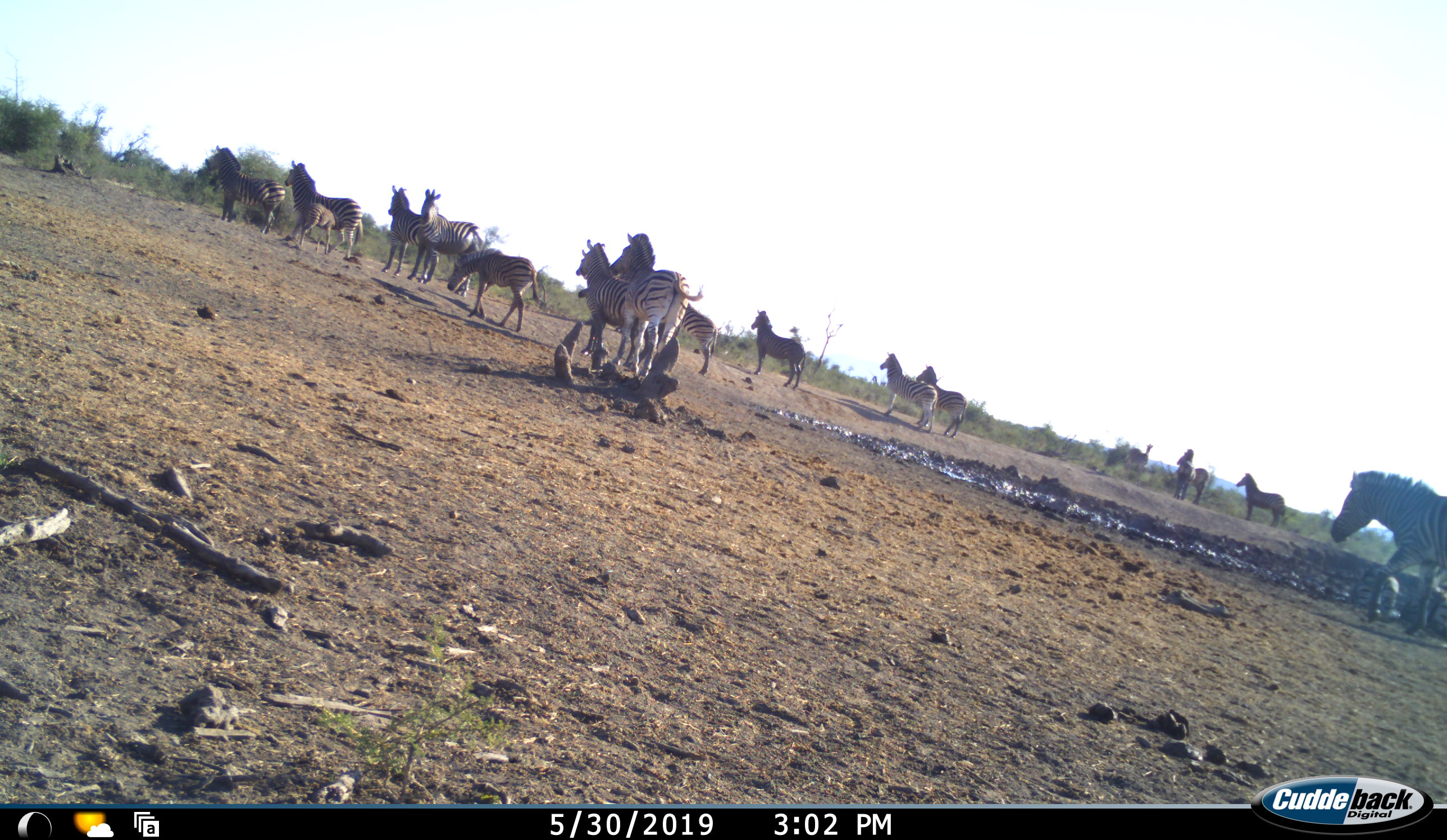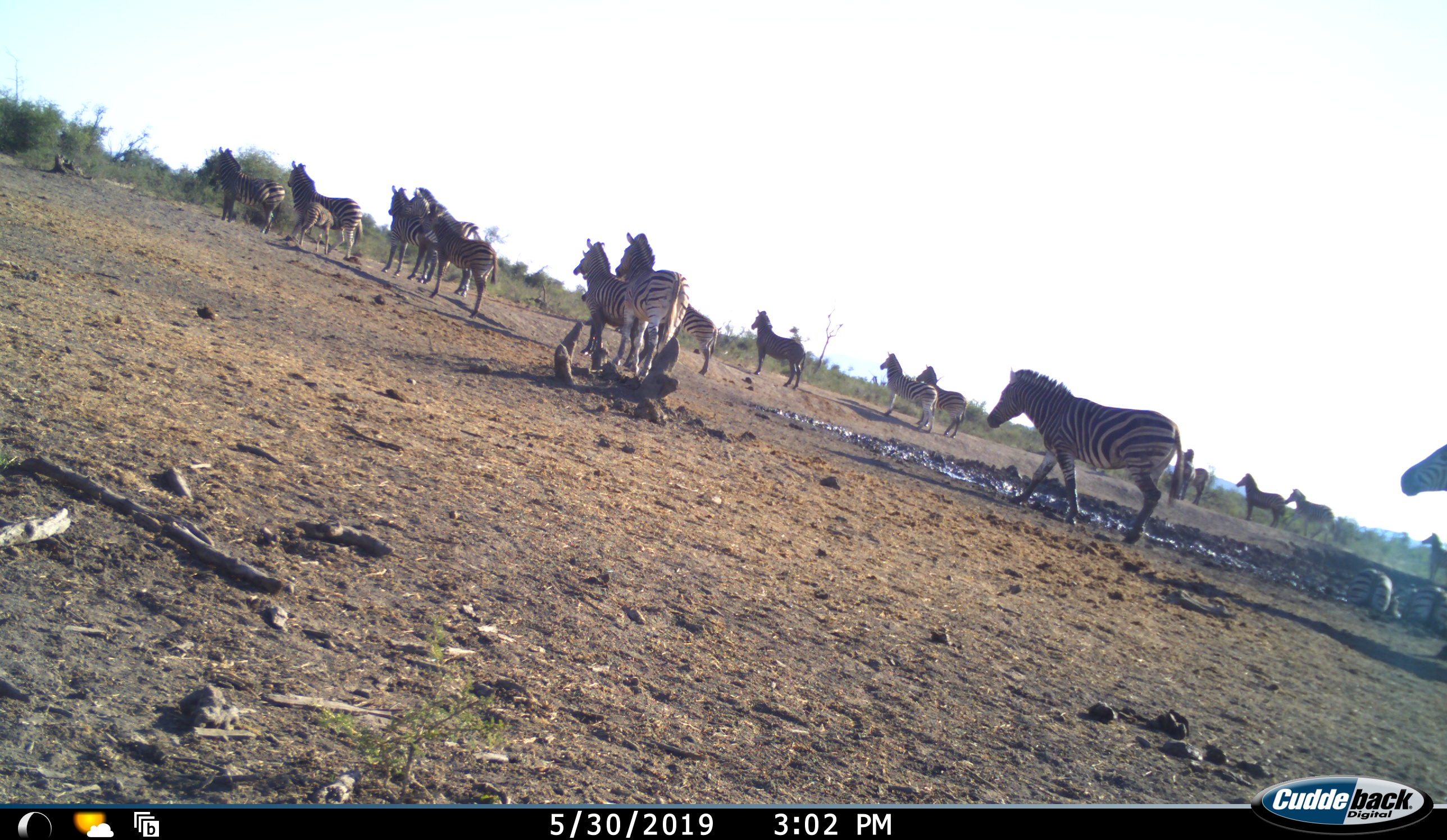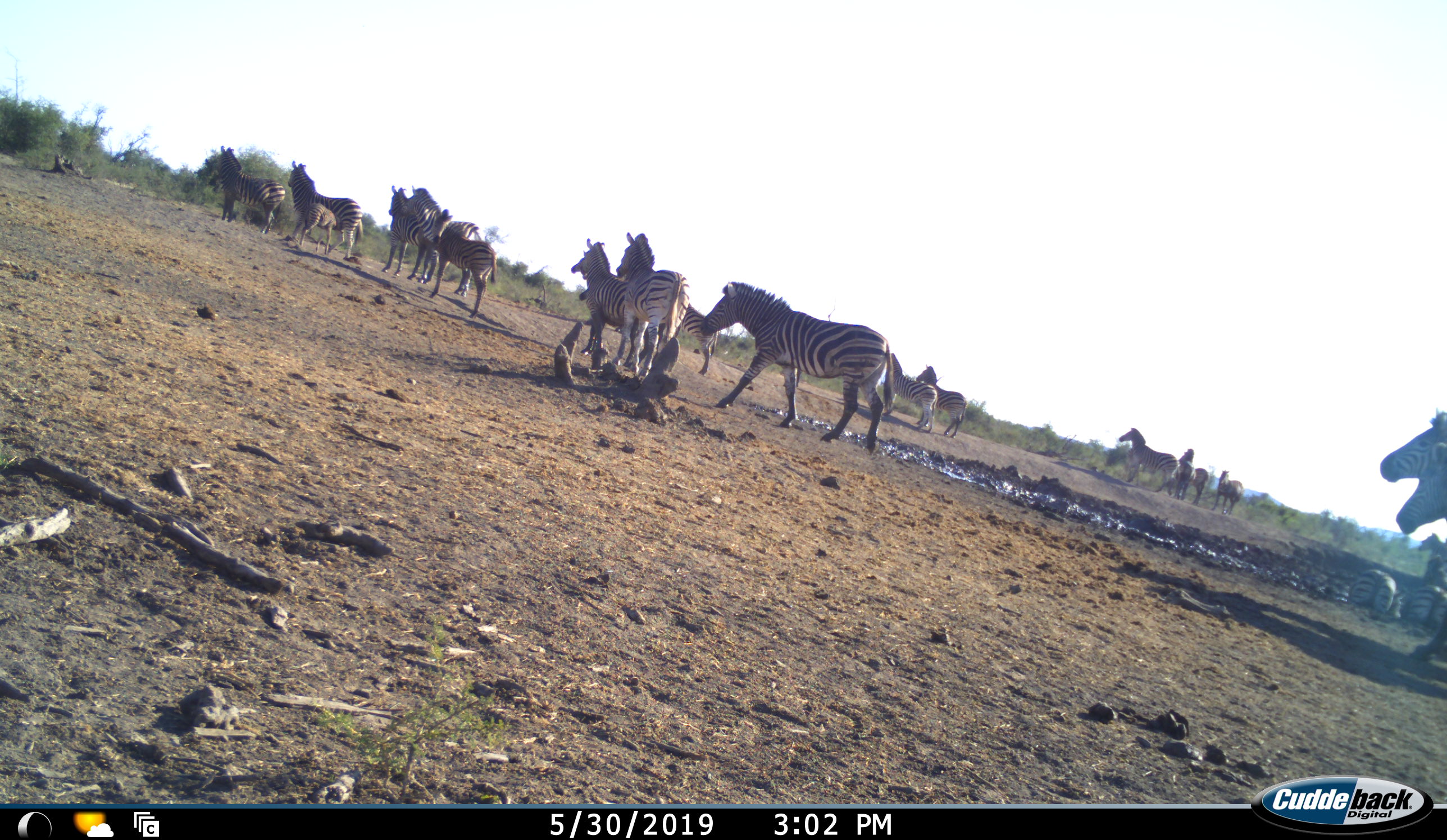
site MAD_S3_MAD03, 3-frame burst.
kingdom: Animalia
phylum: Chordata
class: Mammalia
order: Perissodactyla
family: Equidae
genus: Equus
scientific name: Equus quagga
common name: plains zebra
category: zebraplains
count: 11-50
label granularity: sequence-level